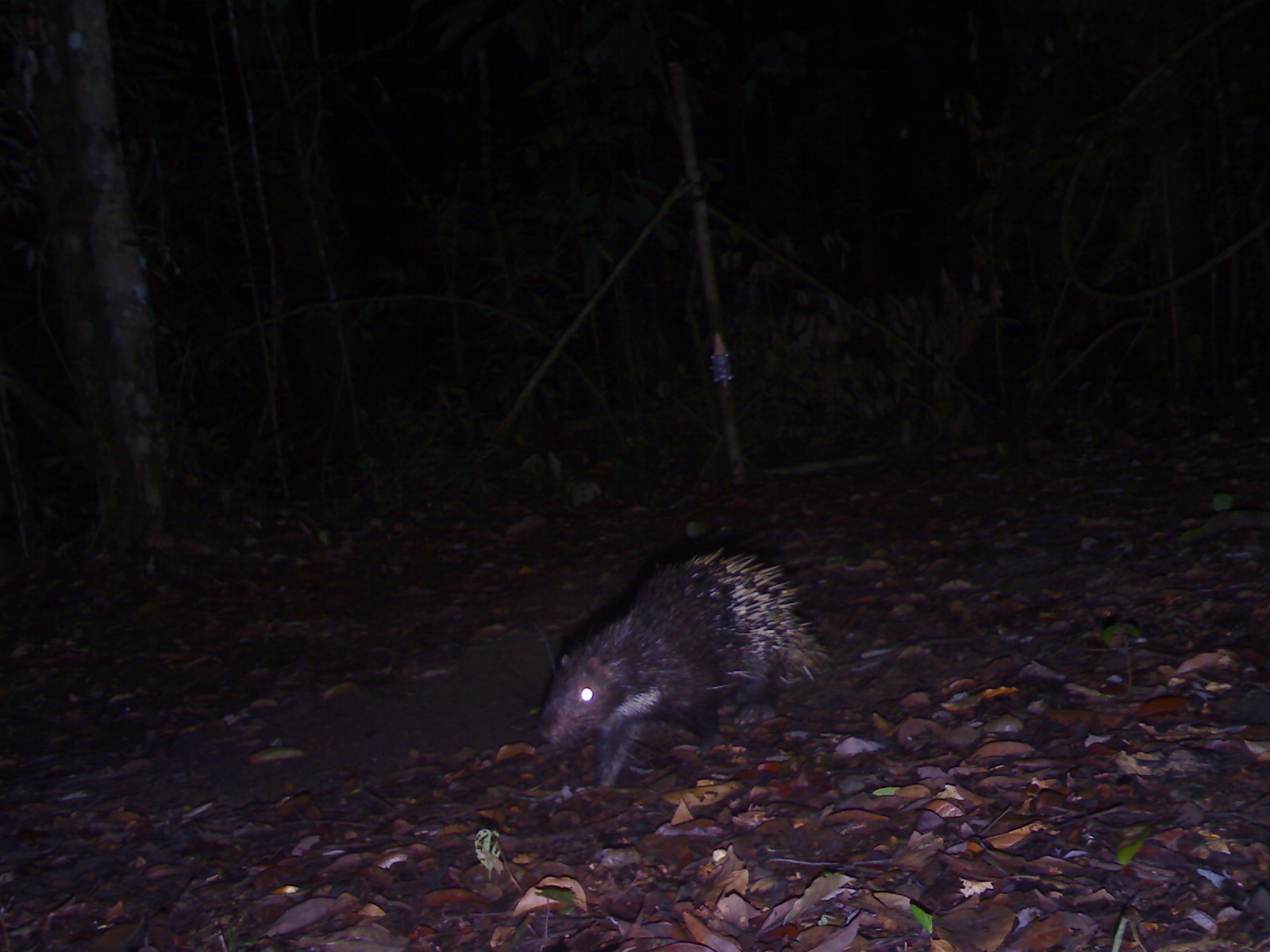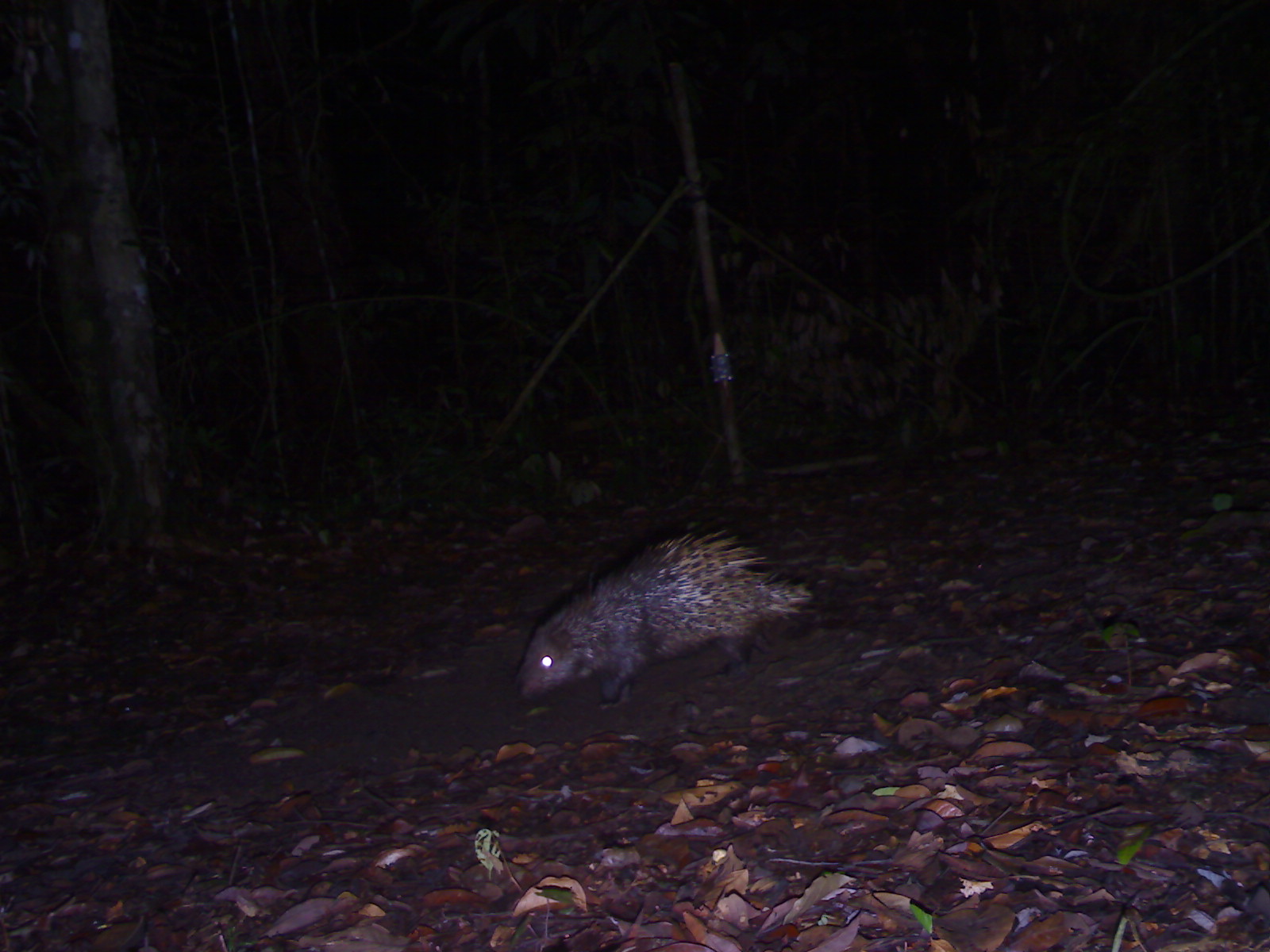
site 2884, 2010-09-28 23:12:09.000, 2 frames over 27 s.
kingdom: Animalia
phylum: Chordata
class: Mammalia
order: Rodentia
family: Hystricidae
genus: Hystrix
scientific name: Hystrix brachyura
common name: east asian porcupine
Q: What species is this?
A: Hystrix brachyura (east asian porcupine).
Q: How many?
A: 1.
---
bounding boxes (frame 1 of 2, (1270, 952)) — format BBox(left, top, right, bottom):
hystrix brachyura: BBox(535, 542, 835, 799)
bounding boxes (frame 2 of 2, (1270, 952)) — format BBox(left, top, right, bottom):
hystrix brachyura: BBox(508, 528, 815, 711)